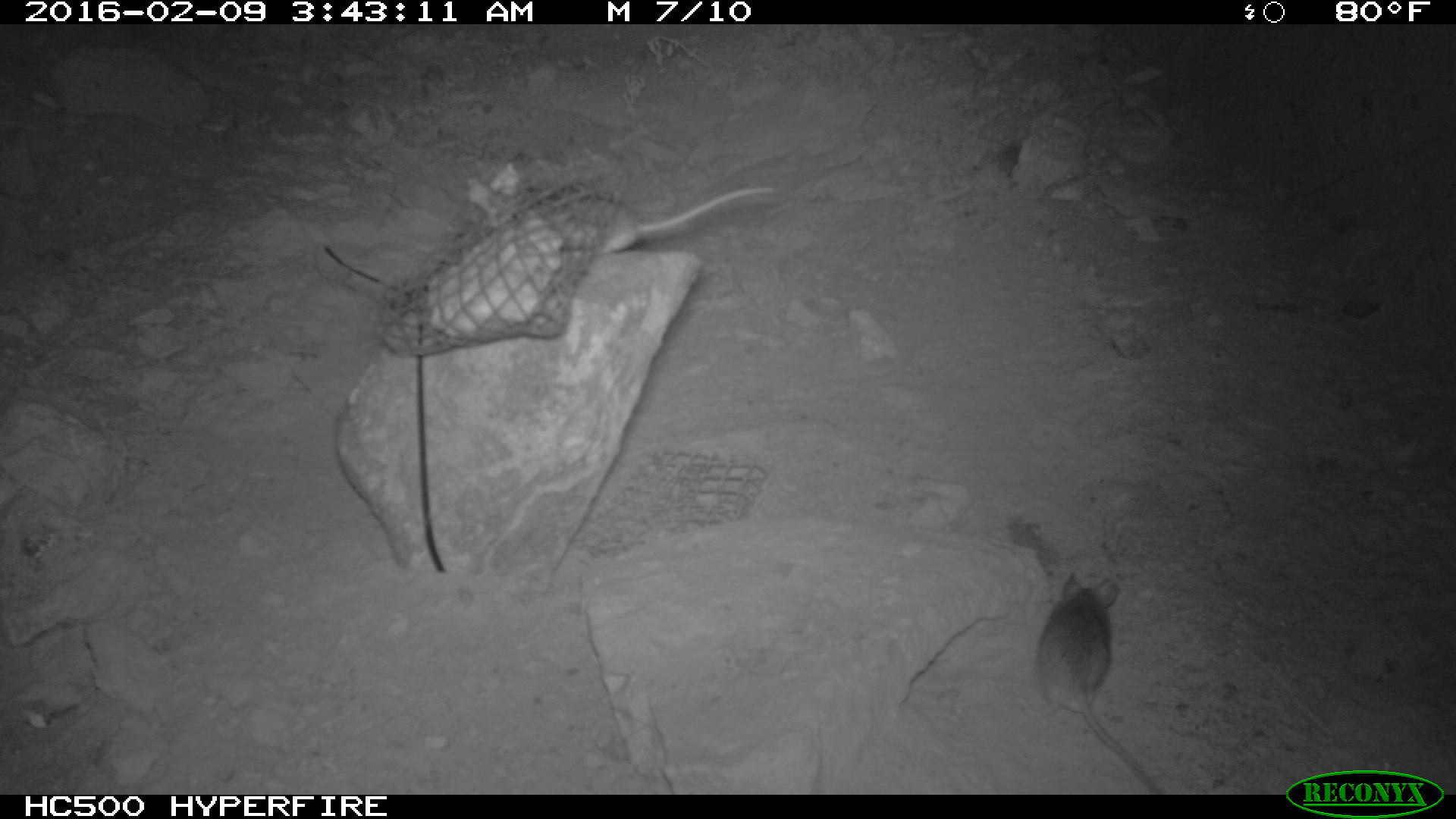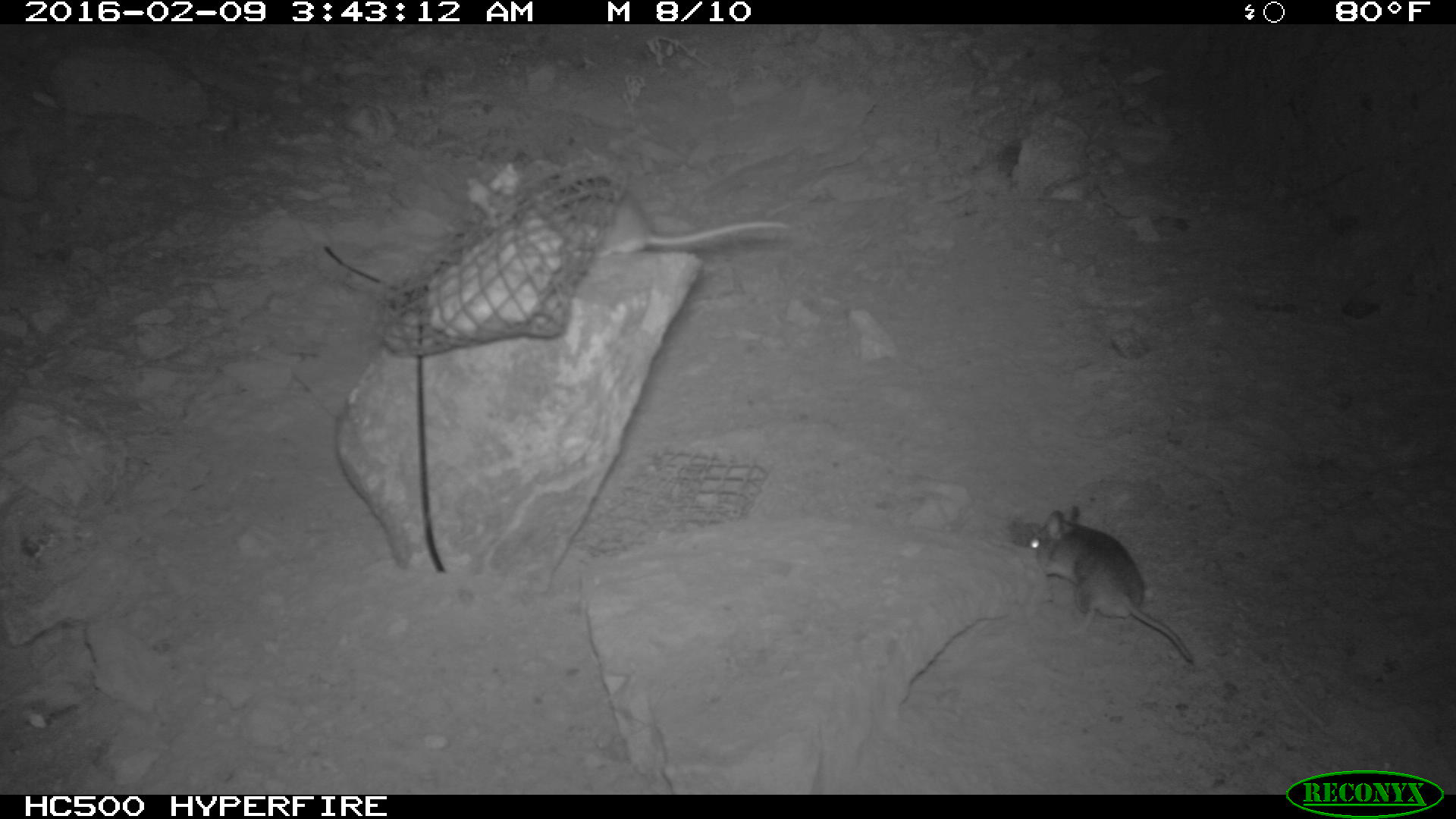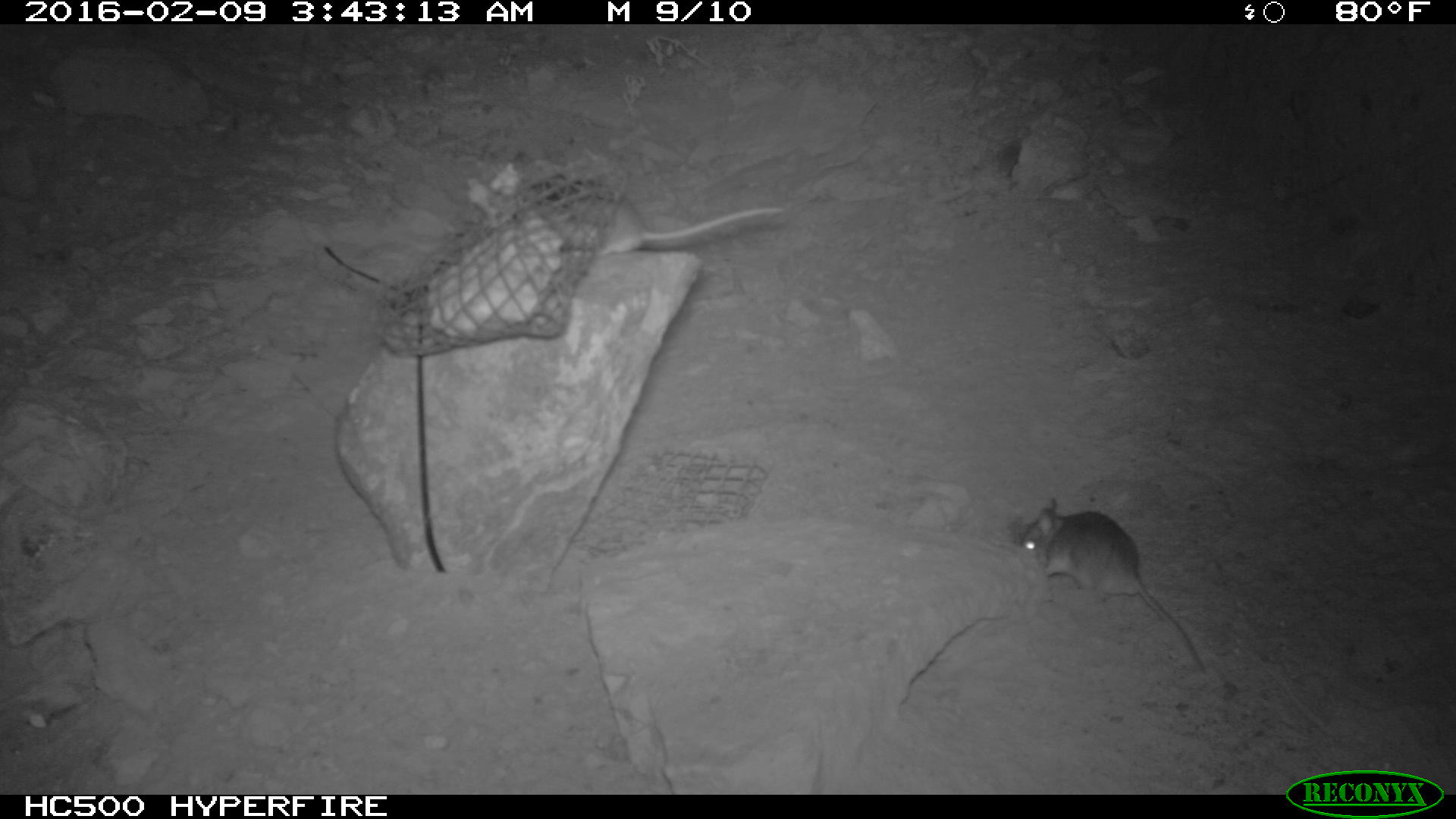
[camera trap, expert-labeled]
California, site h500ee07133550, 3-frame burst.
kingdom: Animalia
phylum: Chordata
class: Mammalia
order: Rodentia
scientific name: Rodentia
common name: rodent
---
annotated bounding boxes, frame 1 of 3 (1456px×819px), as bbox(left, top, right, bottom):
rodent: bbox(1034, 571, 1163, 795); bbox(530, 183, 776, 258)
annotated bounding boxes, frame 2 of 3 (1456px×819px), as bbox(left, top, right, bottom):
rodent: bbox(1012, 507, 1195, 666); bbox(545, 171, 789, 256)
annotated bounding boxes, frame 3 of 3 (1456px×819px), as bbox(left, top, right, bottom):
rodent: bbox(1018, 500, 1209, 676); bbox(547, 196, 787, 265)